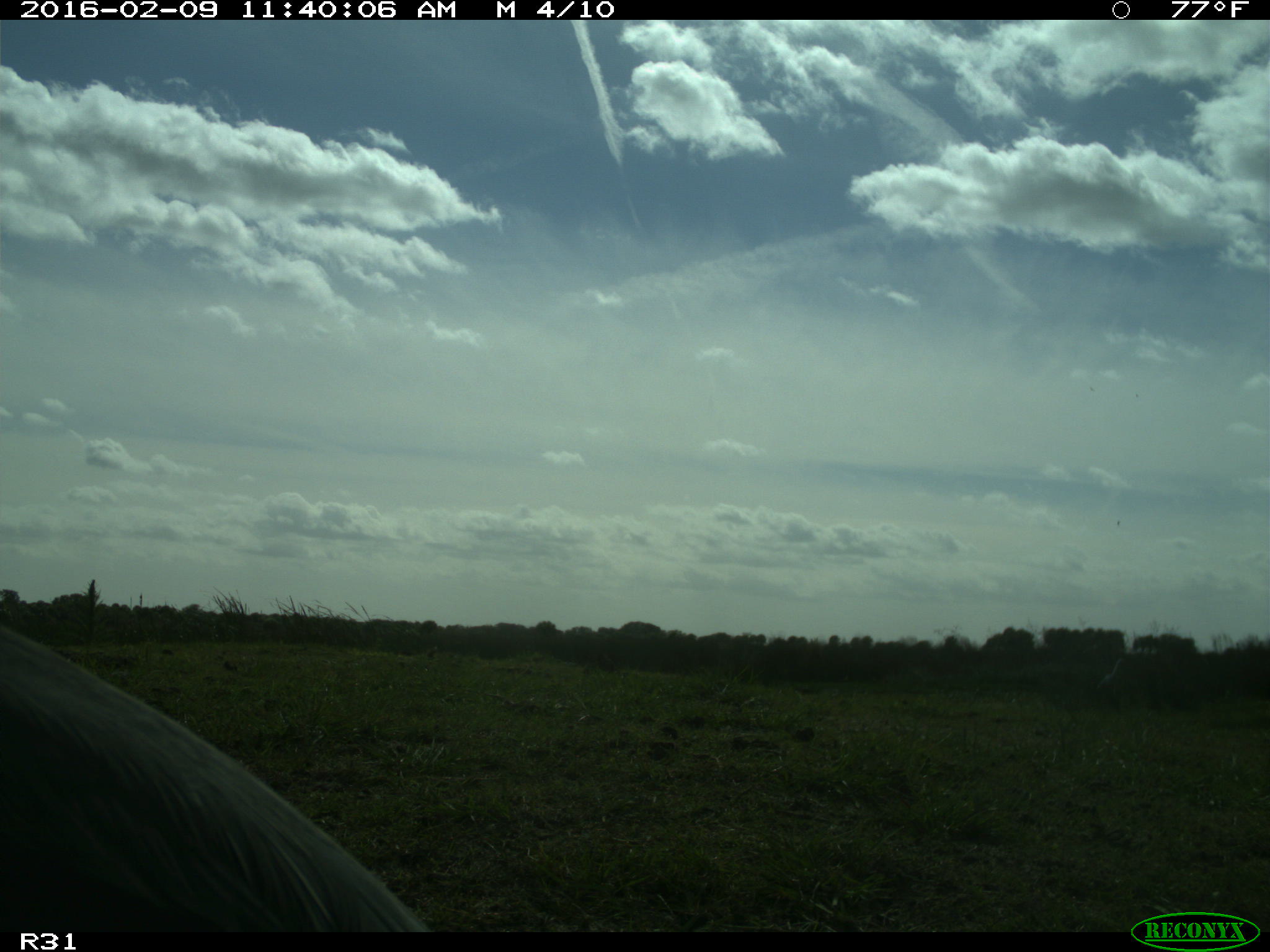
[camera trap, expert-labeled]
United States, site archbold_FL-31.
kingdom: Animalia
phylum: Chordata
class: Aves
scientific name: Aves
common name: birds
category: unidentified bird